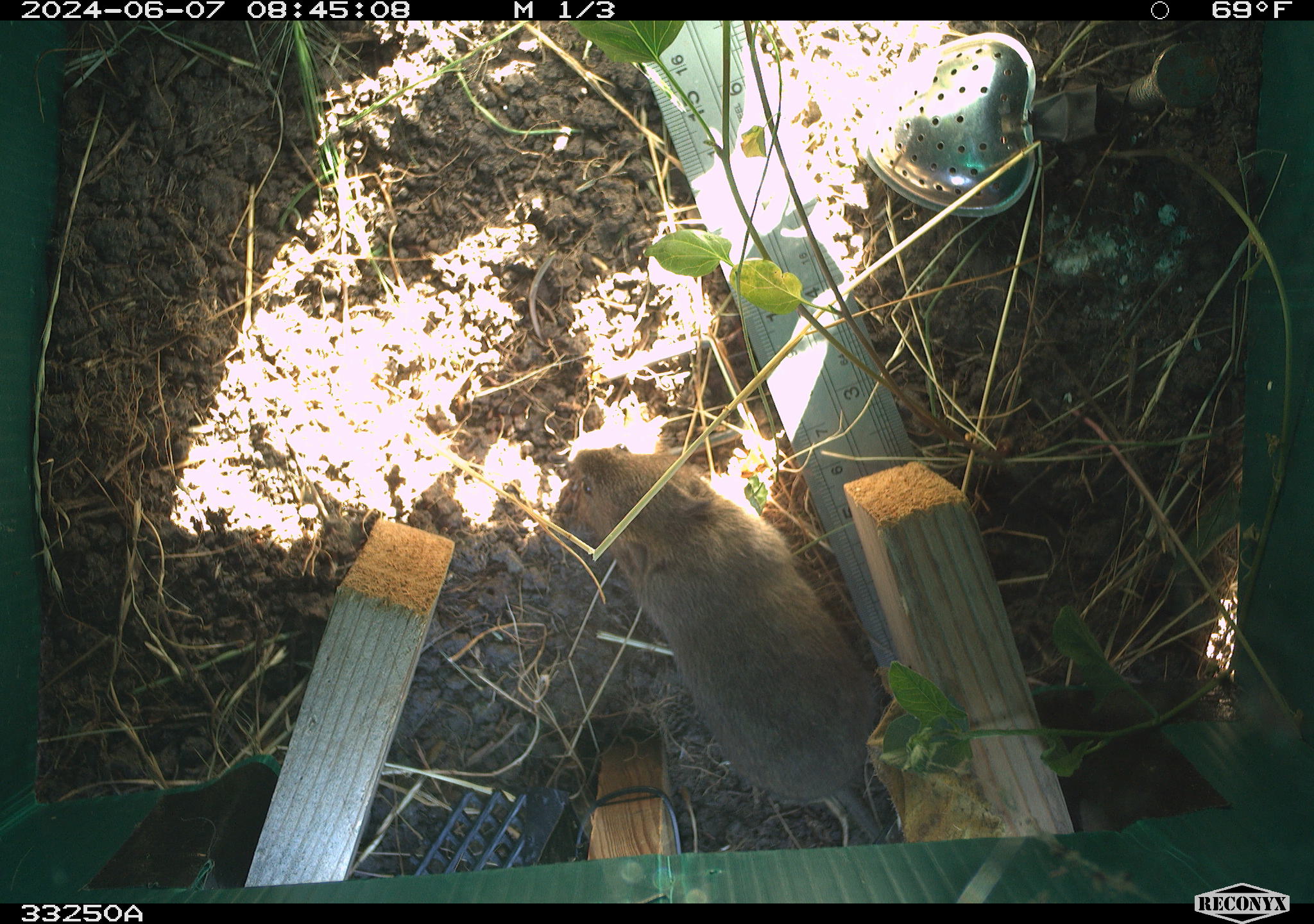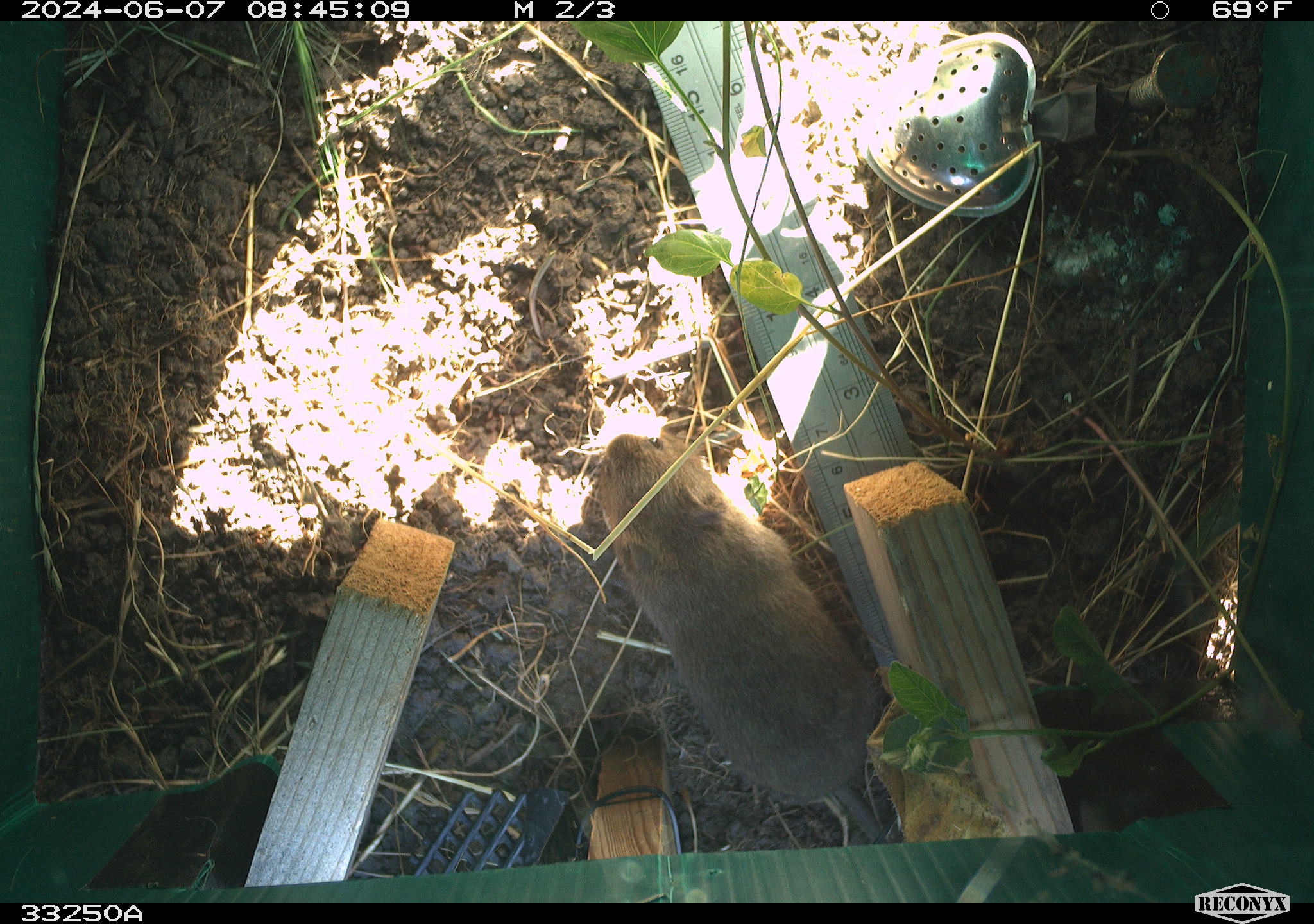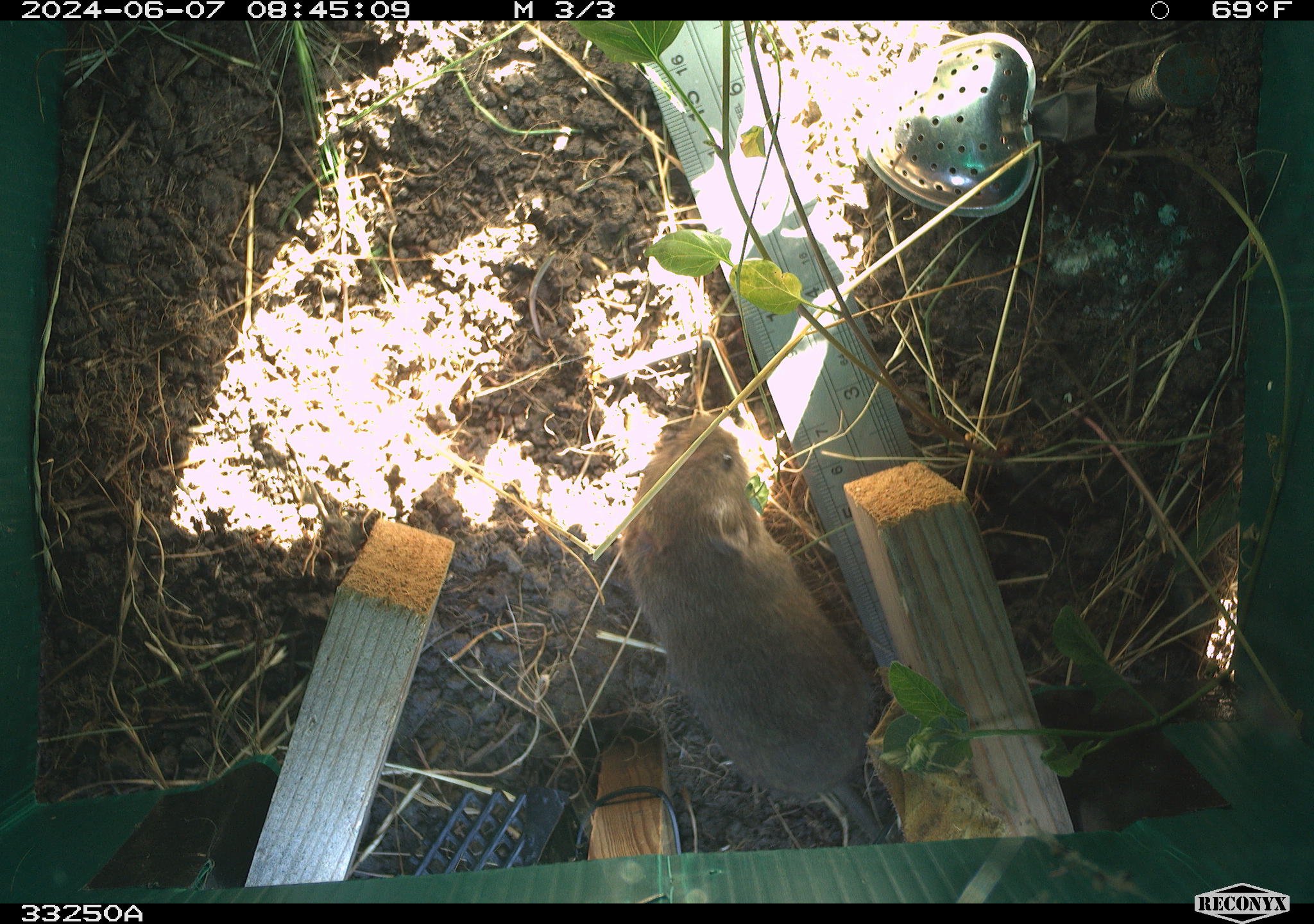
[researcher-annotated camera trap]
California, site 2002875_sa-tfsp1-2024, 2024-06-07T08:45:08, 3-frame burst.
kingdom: Animalia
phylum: Chordata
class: Mammalia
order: Rodentia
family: Cricetidae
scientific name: Arvicolinae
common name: voles, lemmings, and muskrats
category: arvicolinae subfamily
Arvicolinae subfamily (voles, lemmings, and muskrats) (Arvicolinae).